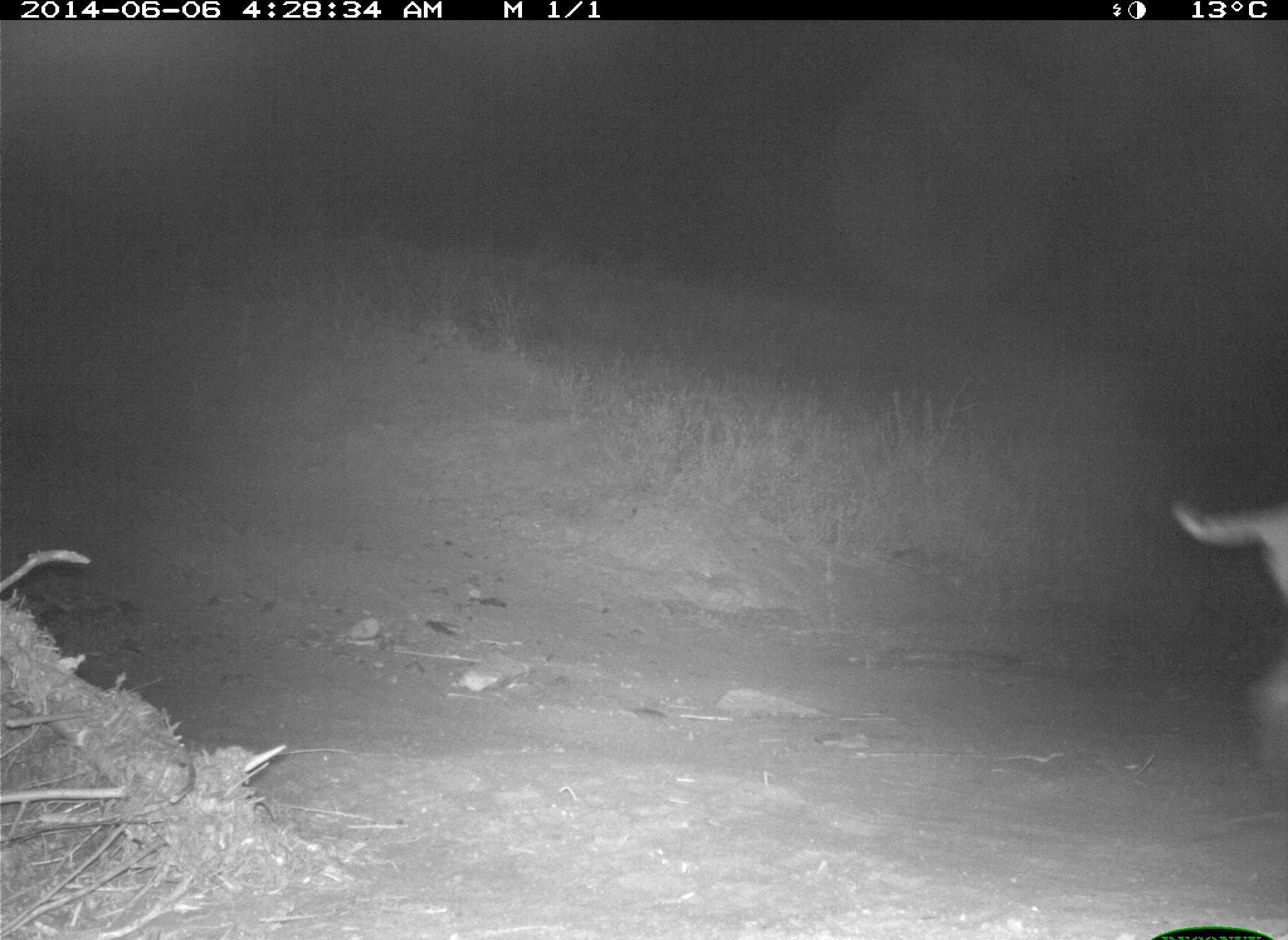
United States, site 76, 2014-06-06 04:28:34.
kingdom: Animalia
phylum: Chordata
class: Mammalia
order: Carnivora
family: Felidae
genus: Lynx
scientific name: Lynx rufus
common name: bobcat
Bobcat (Lynx rufus).